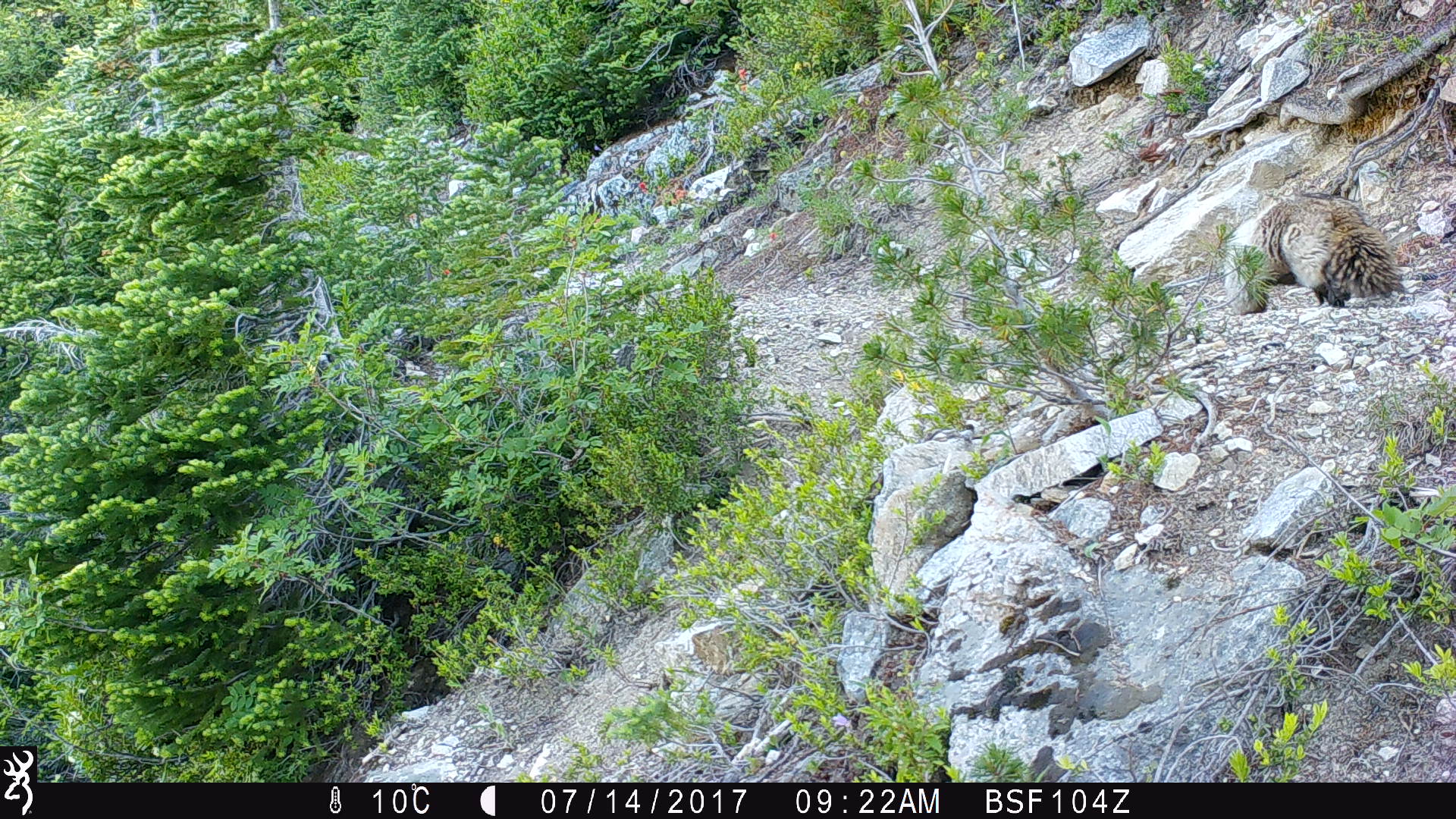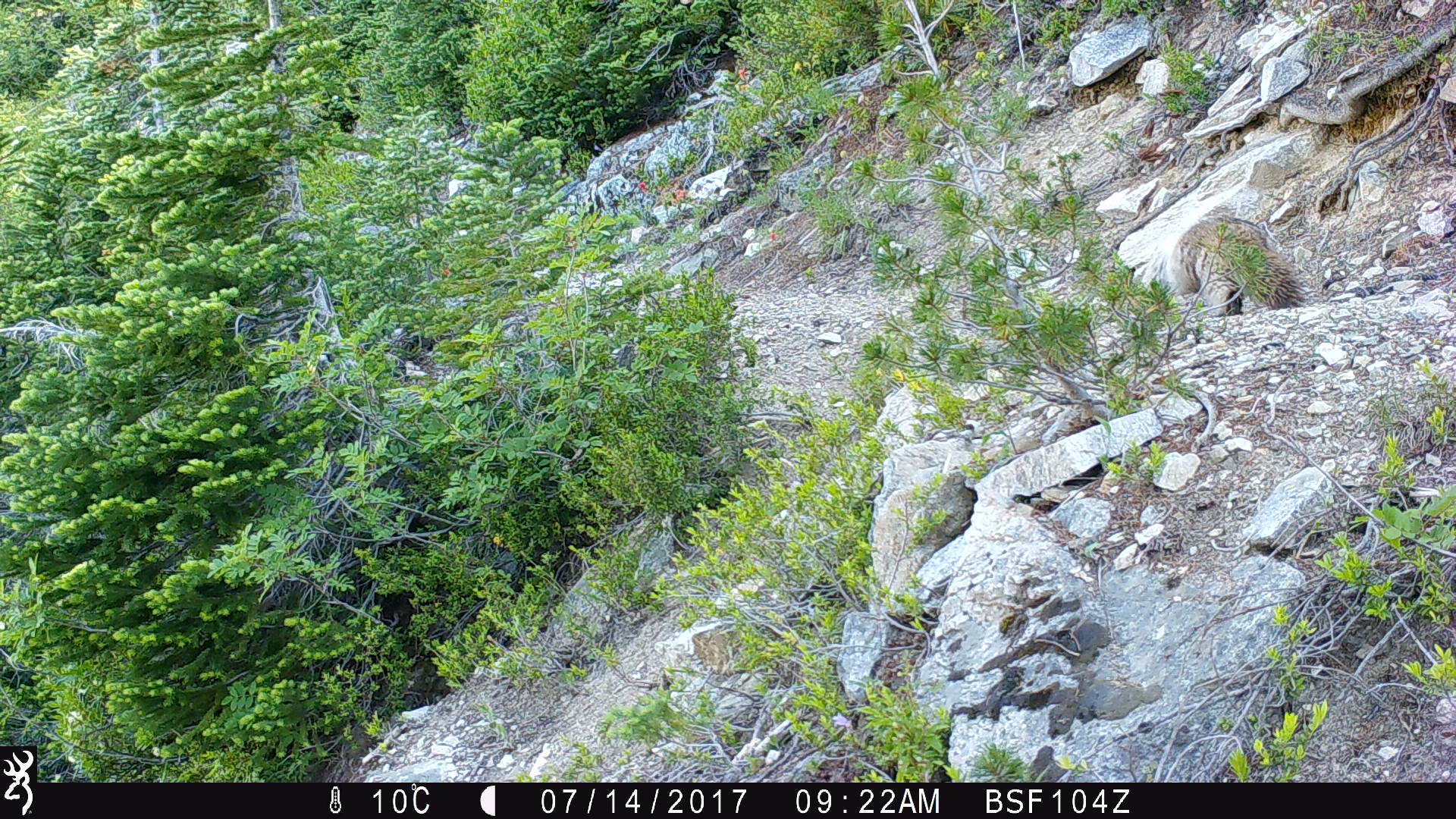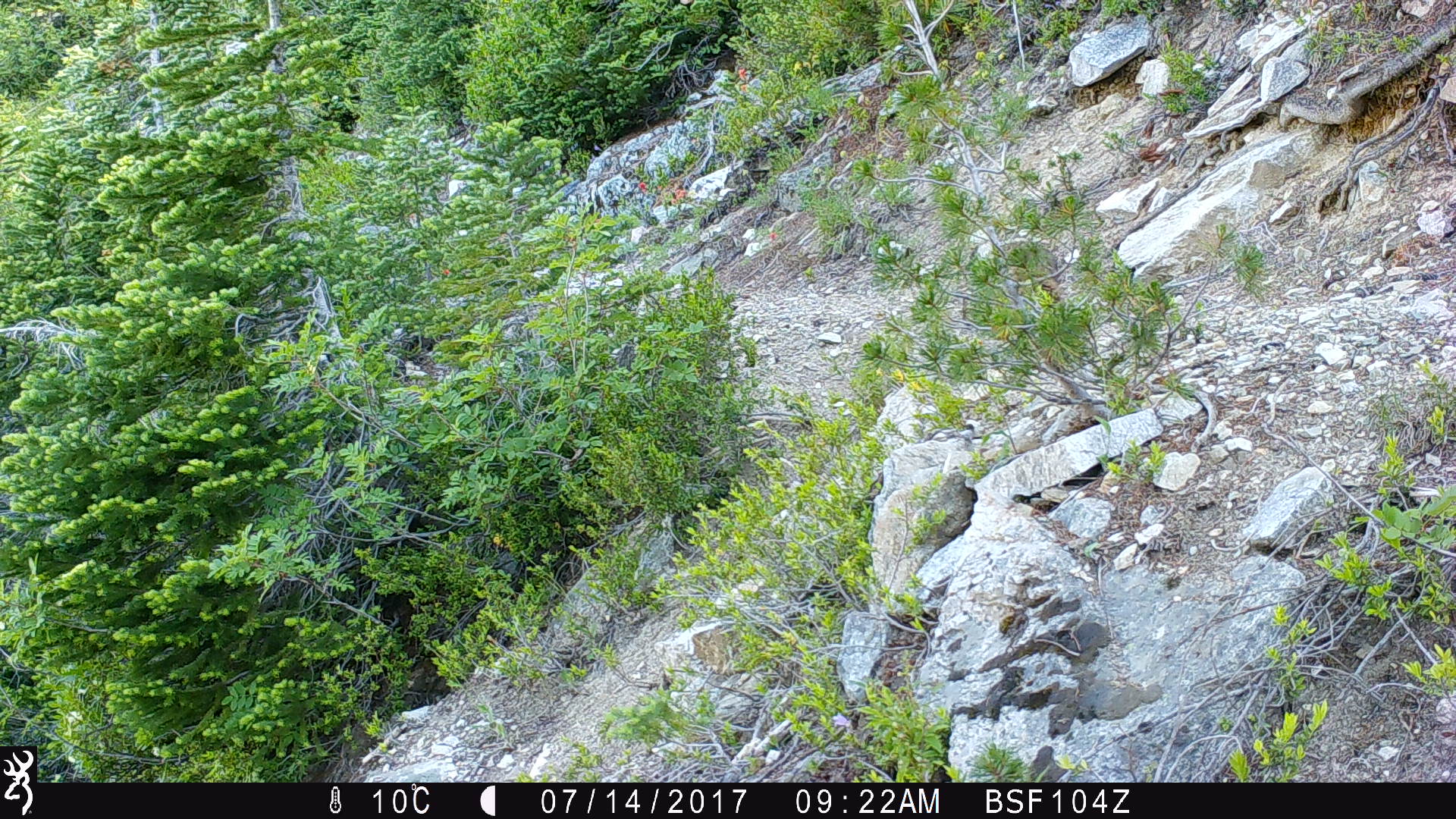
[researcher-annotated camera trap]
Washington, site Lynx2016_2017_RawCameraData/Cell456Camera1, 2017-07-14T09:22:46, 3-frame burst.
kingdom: Animalia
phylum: Chordata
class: Mammalia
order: Rodentia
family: Sciuridae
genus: Marmota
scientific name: Marmota caligata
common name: hoary marmot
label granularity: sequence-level